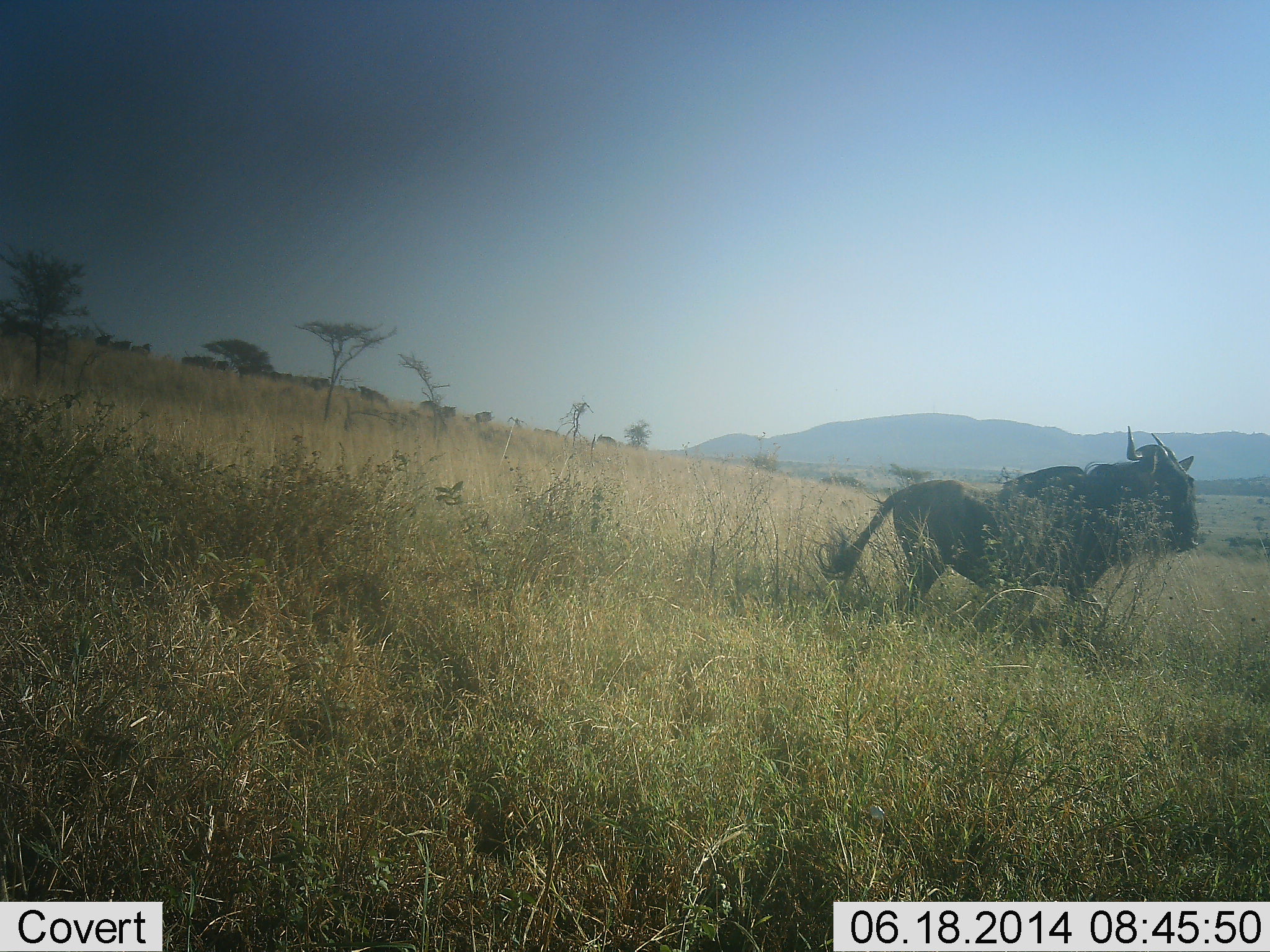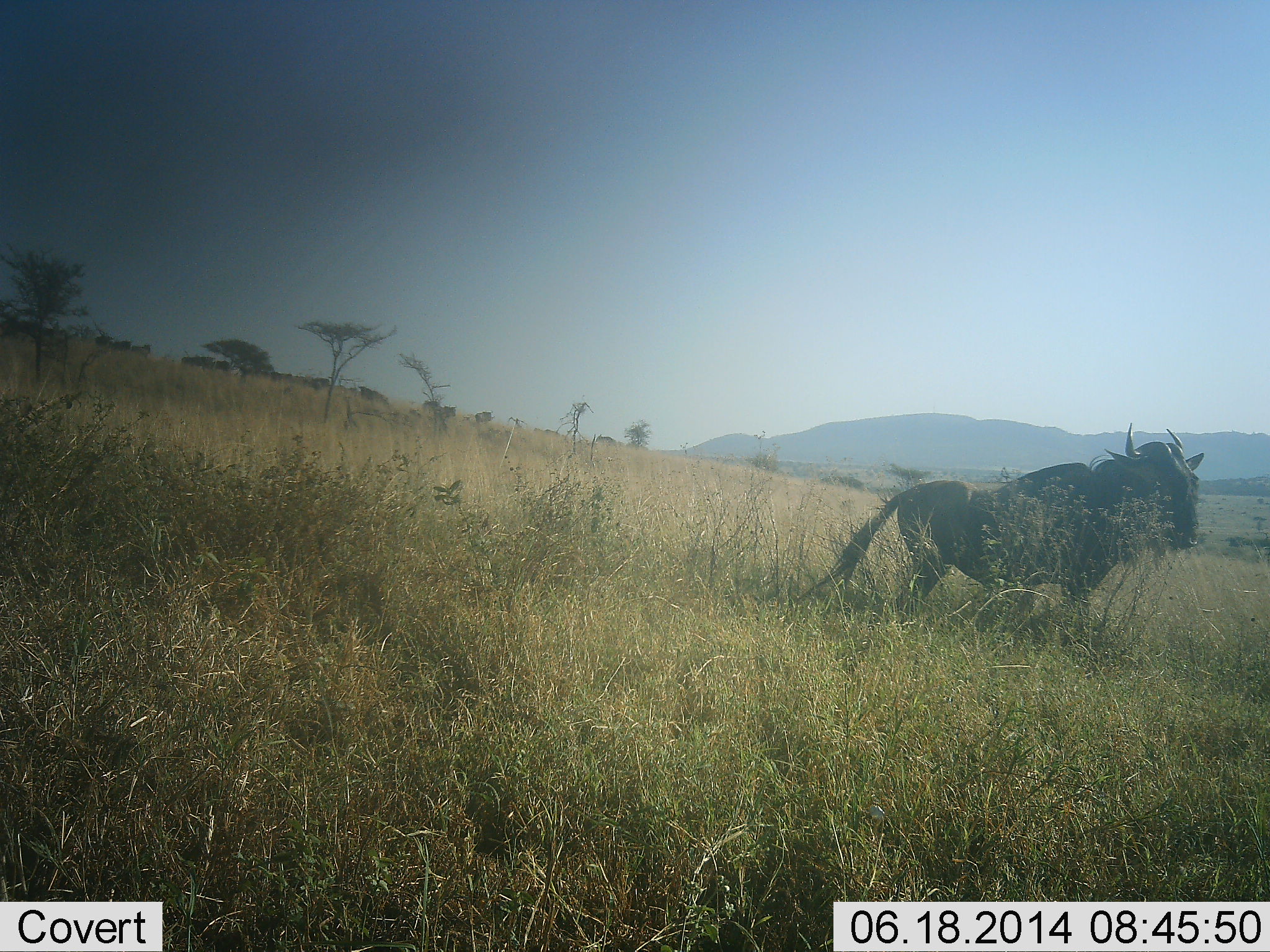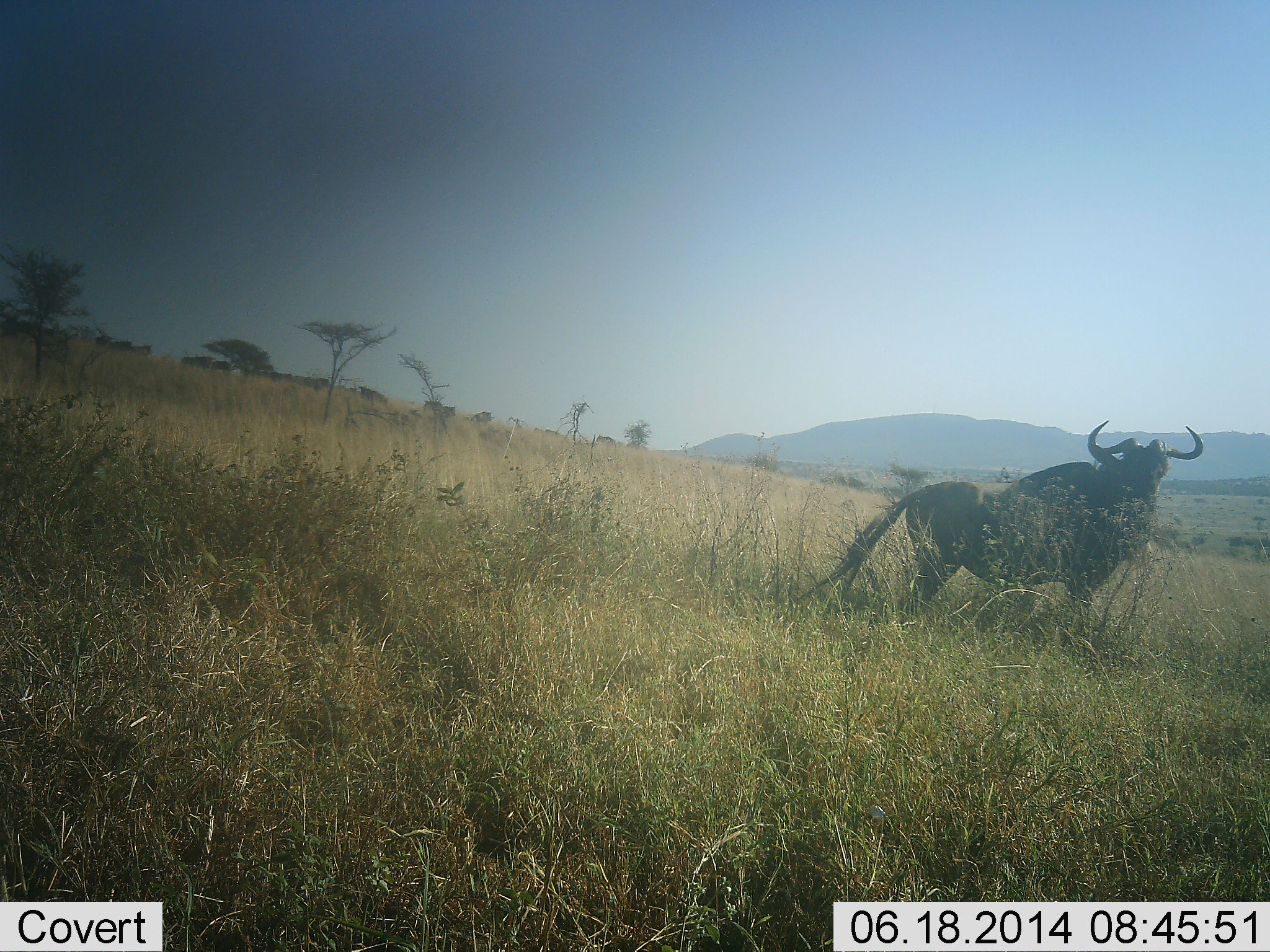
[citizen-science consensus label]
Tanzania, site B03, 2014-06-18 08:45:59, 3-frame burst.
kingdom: Animalia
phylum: Chordata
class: Mammalia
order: Artiodactyla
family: Bovidae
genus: Connochaetes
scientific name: Connochaetes taurinus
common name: blue wildebeest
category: wildebeest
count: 1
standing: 70%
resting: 0%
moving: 30%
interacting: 0%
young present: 0%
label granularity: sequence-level